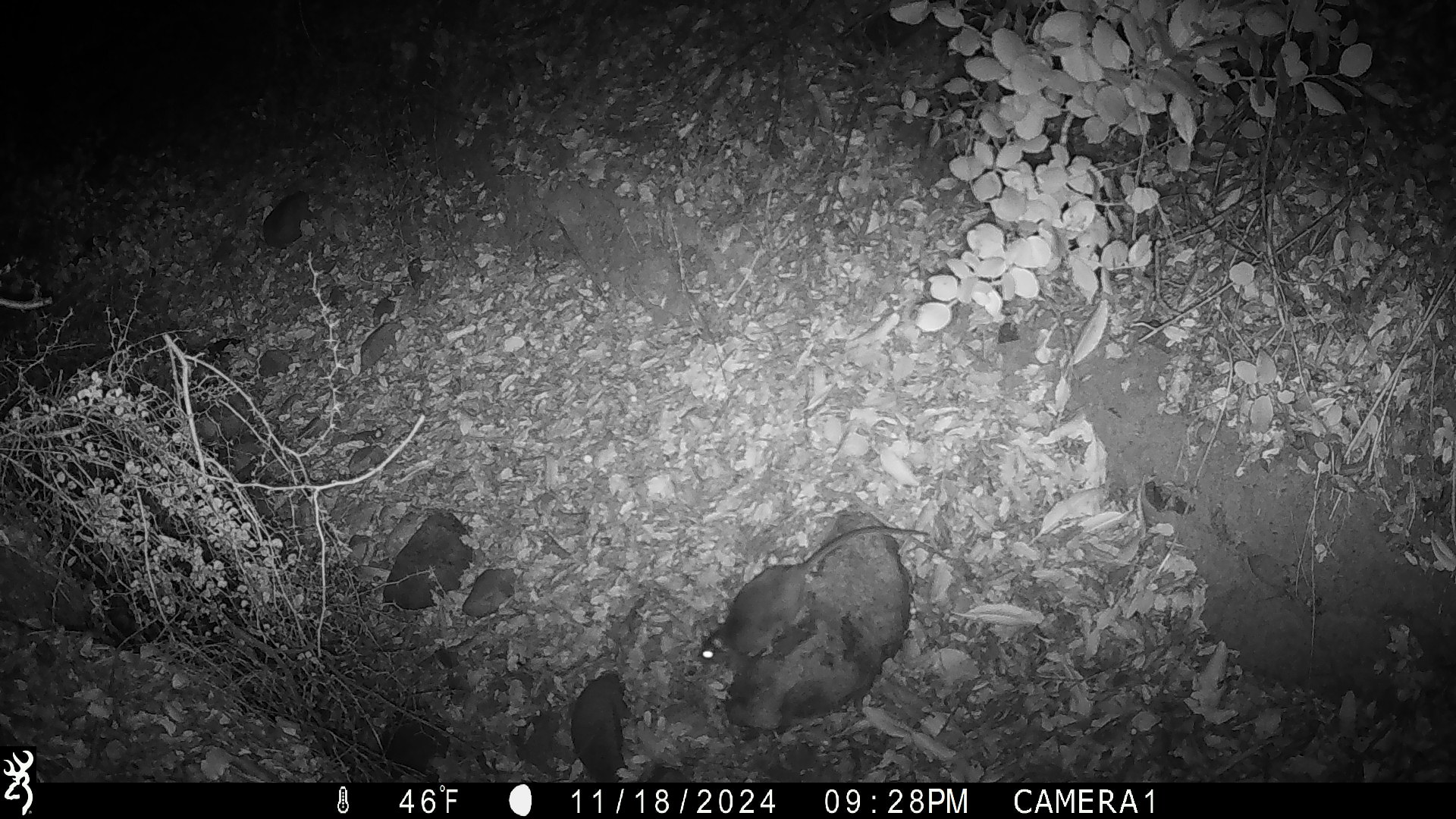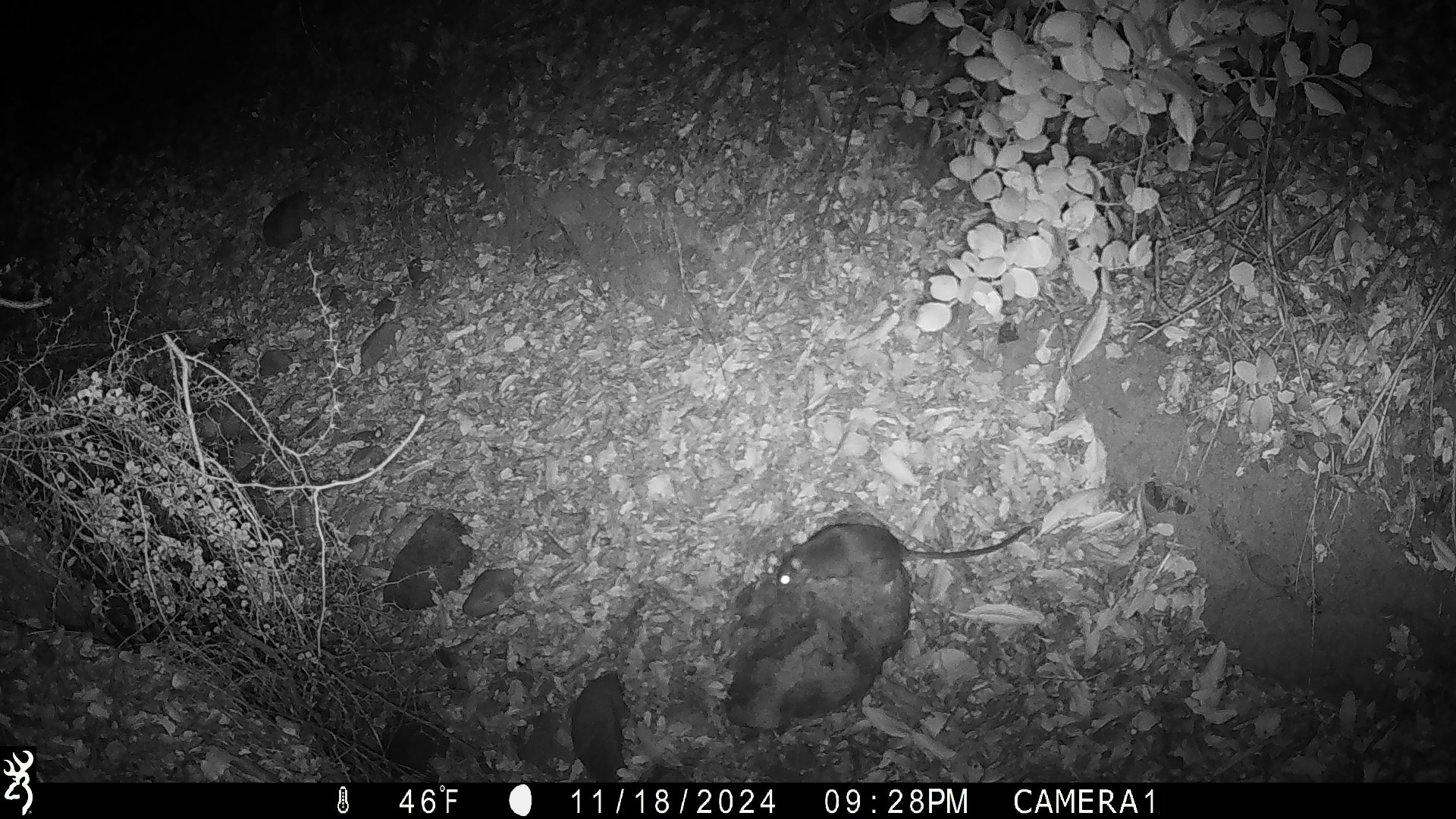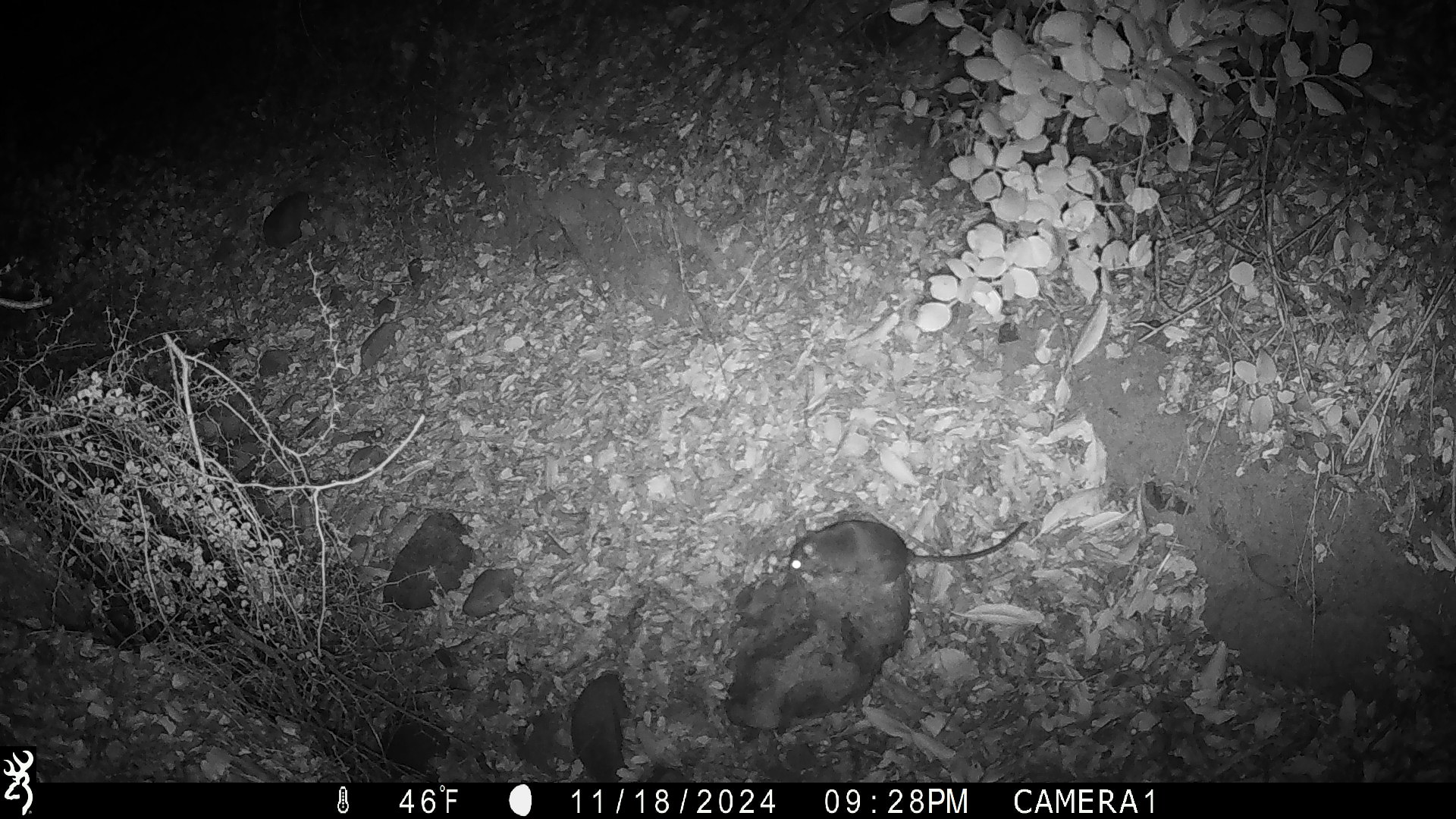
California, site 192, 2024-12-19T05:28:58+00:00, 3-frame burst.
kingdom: Animalia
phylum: Chordata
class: Mammalia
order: Rodentia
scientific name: Rodentia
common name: mouse or rat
Mouse or rat (Rodentia).